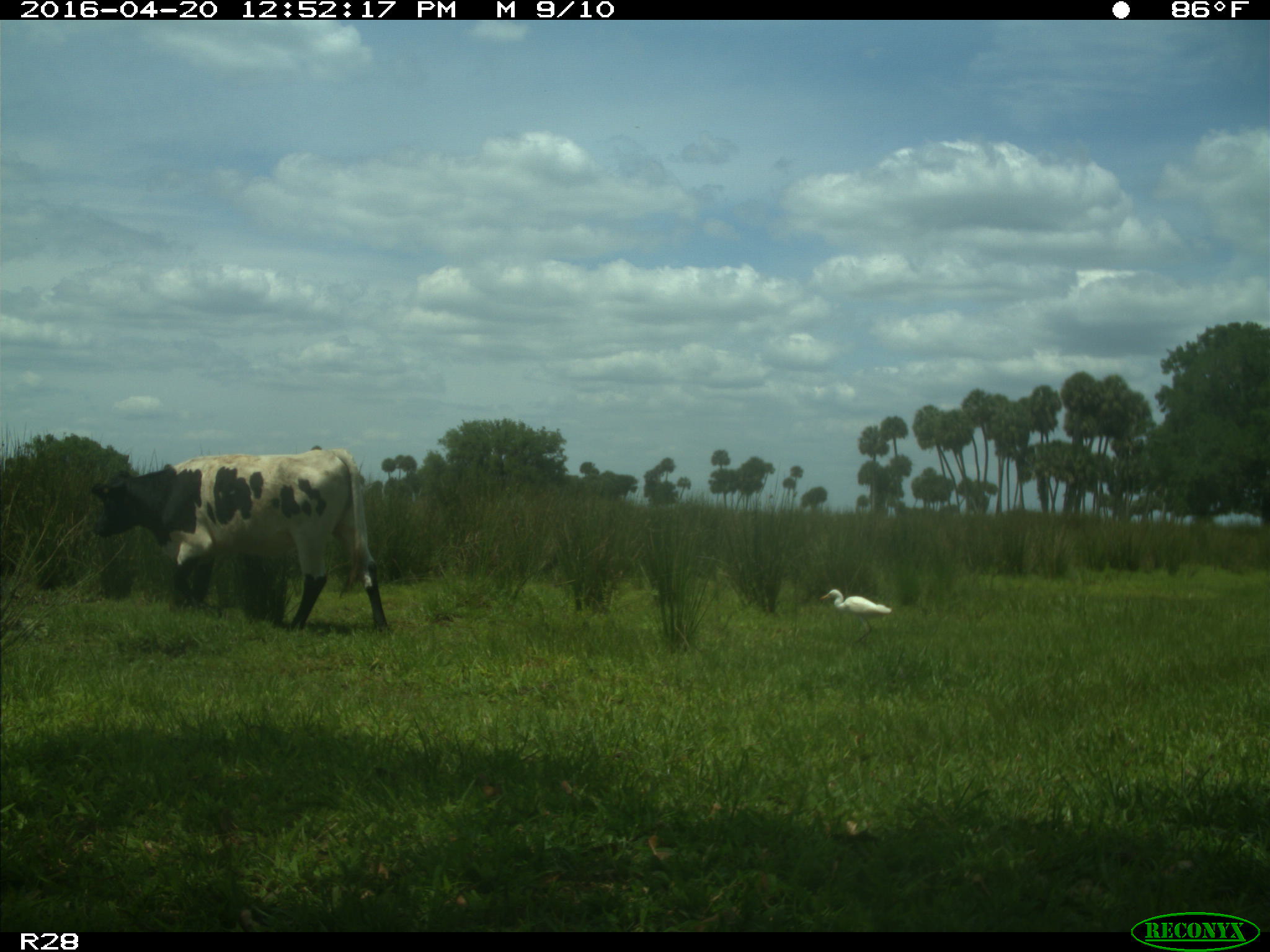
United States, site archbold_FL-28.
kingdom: Animalia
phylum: Chordata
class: Mammalia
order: Artiodactyla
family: Bovidae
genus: Bos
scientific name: Bos taurus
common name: domestic cow